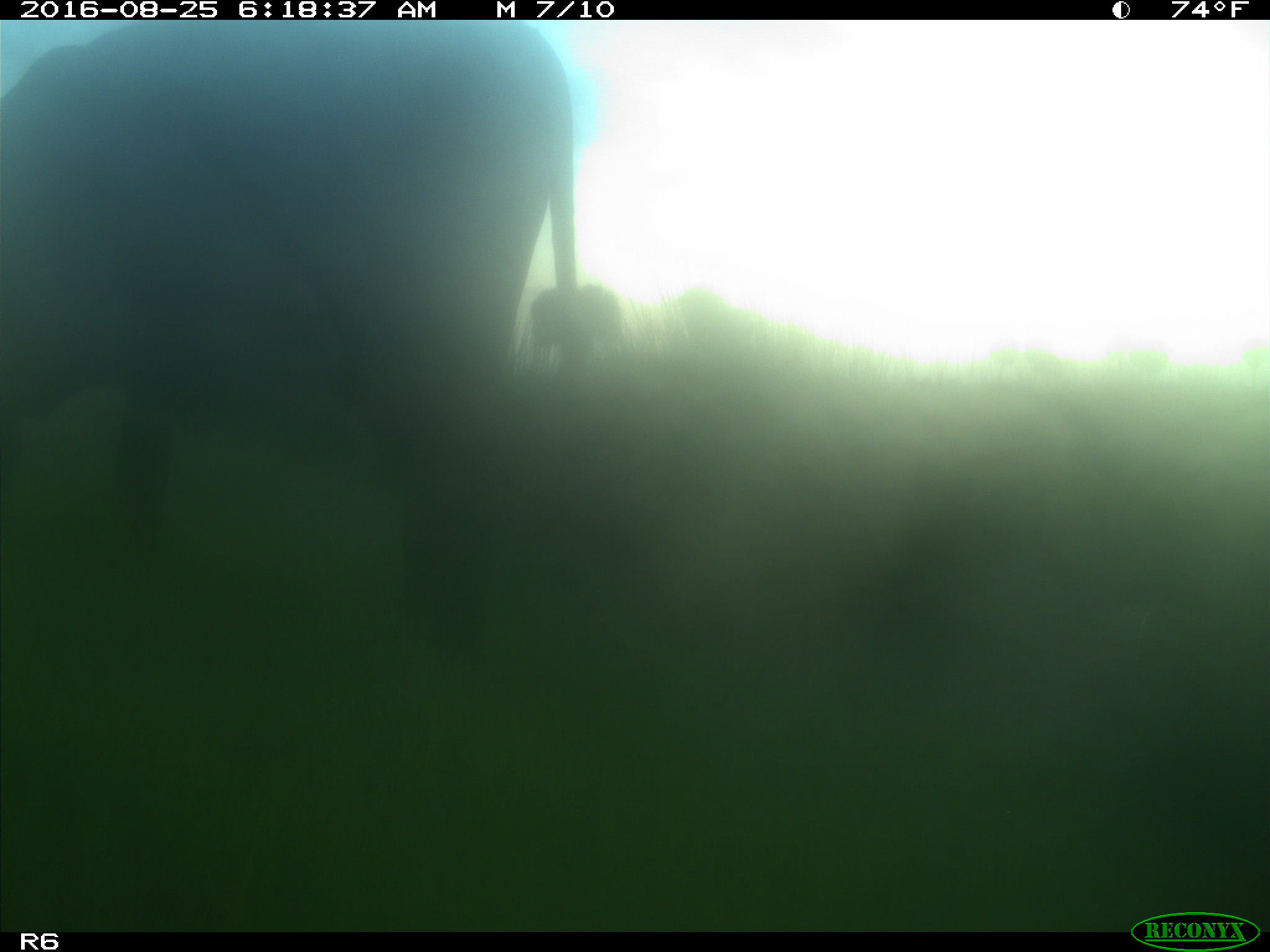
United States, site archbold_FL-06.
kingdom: Animalia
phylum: Chordata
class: Mammalia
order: Artiodactyla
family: Bovidae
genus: Bos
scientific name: Bos taurus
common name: domestic cow